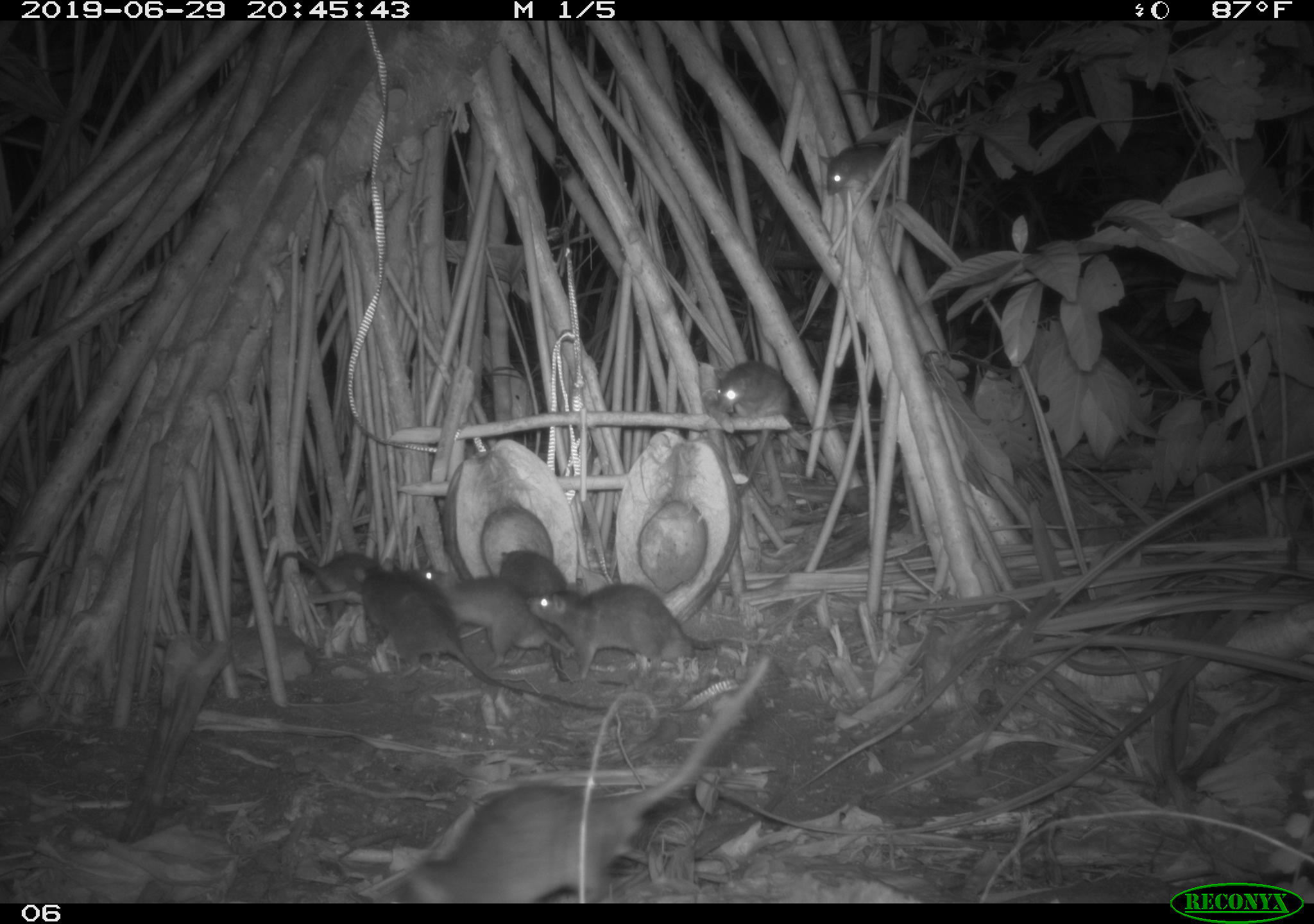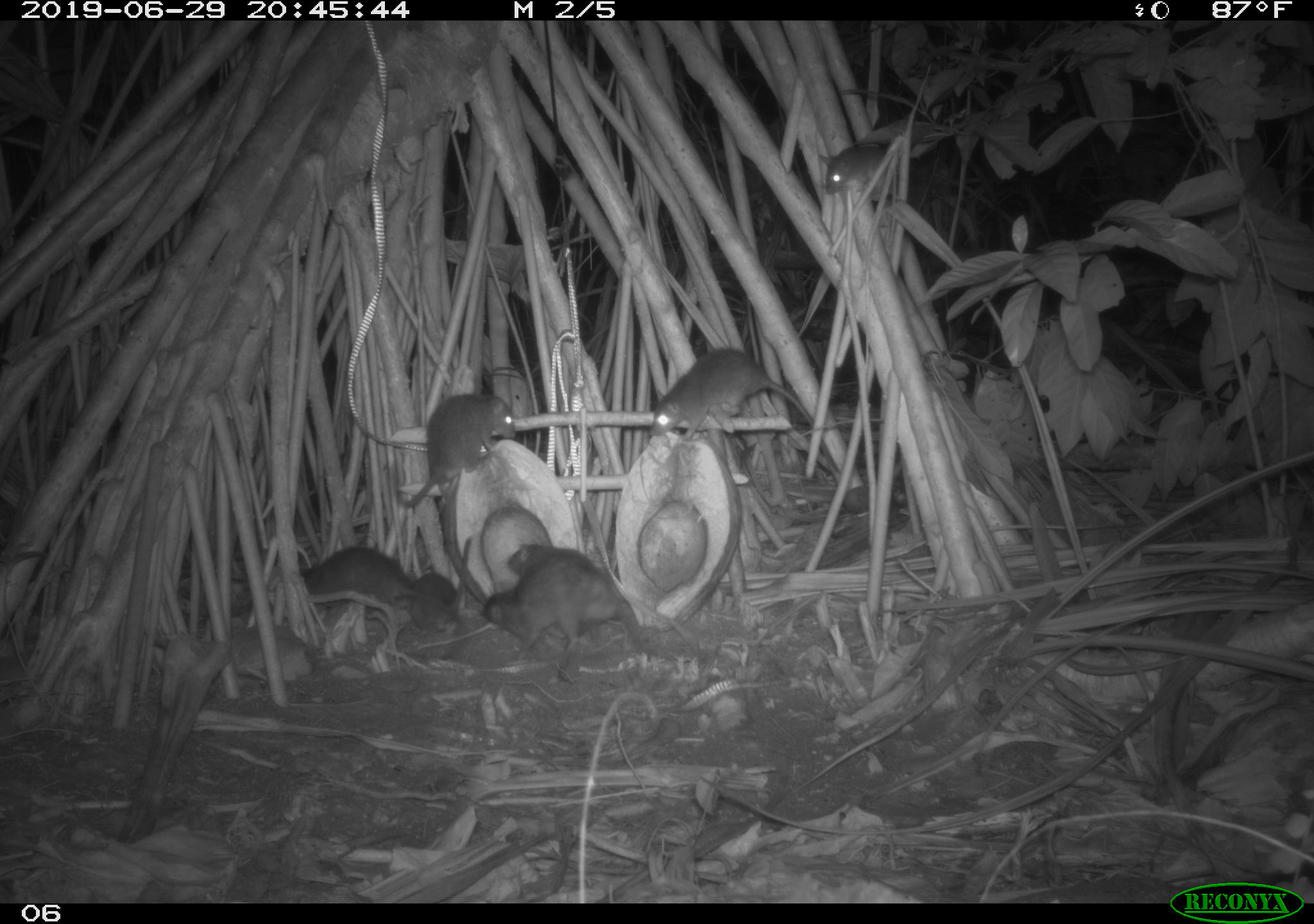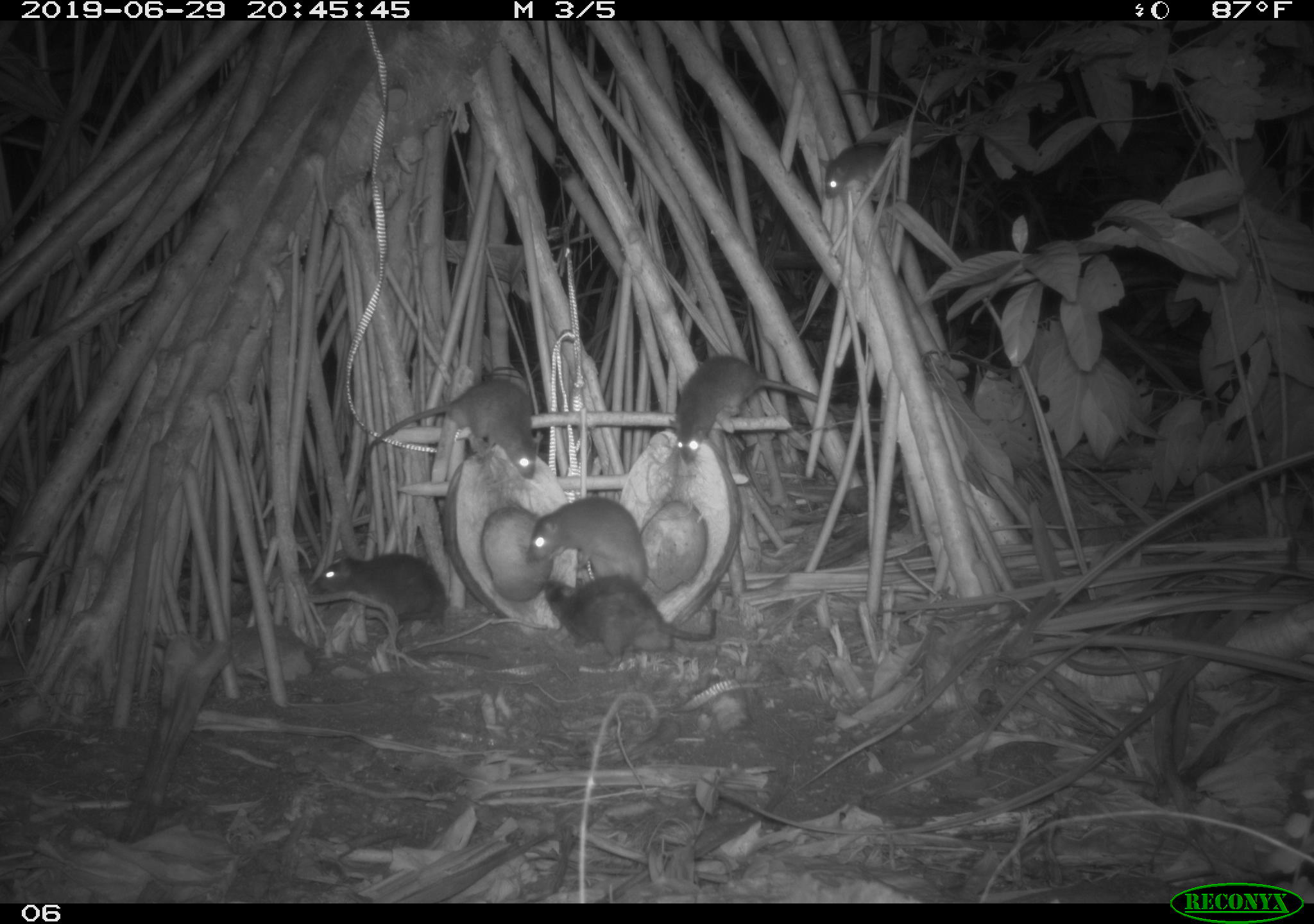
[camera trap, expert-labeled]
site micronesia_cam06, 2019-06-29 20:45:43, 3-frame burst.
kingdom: Animalia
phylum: Chordata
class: Mammalia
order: Rodentia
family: Muridae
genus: Rattus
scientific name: Rattus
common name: rat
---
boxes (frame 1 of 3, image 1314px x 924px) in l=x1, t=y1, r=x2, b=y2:
rat: l=389, t=653, r=775, b=900; l=352, t=562, r=517, b=692; l=525, t=584, r=730, b=681; l=418, t=561, r=585, b=671; l=275, t=544, r=397, b=613; l=817, t=132, r=900, b=214; l=714, t=355, r=800, b=423; l=497, t=543, r=579, b=599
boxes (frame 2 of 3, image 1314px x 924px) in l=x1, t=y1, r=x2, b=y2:
rat: l=291, t=539, r=469, b=658; l=644, t=346, r=822, b=450; l=477, t=549, r=651, b=651; l=393, t=390, r=521, b=514; l=509, t=543, r=594, b=639; l=409, t=530, r=481, b=635; l=815, t=135, r=900, b=200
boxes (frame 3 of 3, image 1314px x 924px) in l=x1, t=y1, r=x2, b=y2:
rat: l=664, t=350, r=839, b=470; l=312, t=552, r=492, b=667; l=364, t=374, r=548, b=486; l=538, t=568, r=722, b=664; l=522, t=493, r=657, b=593; l=819, t=135, r=900, b=206